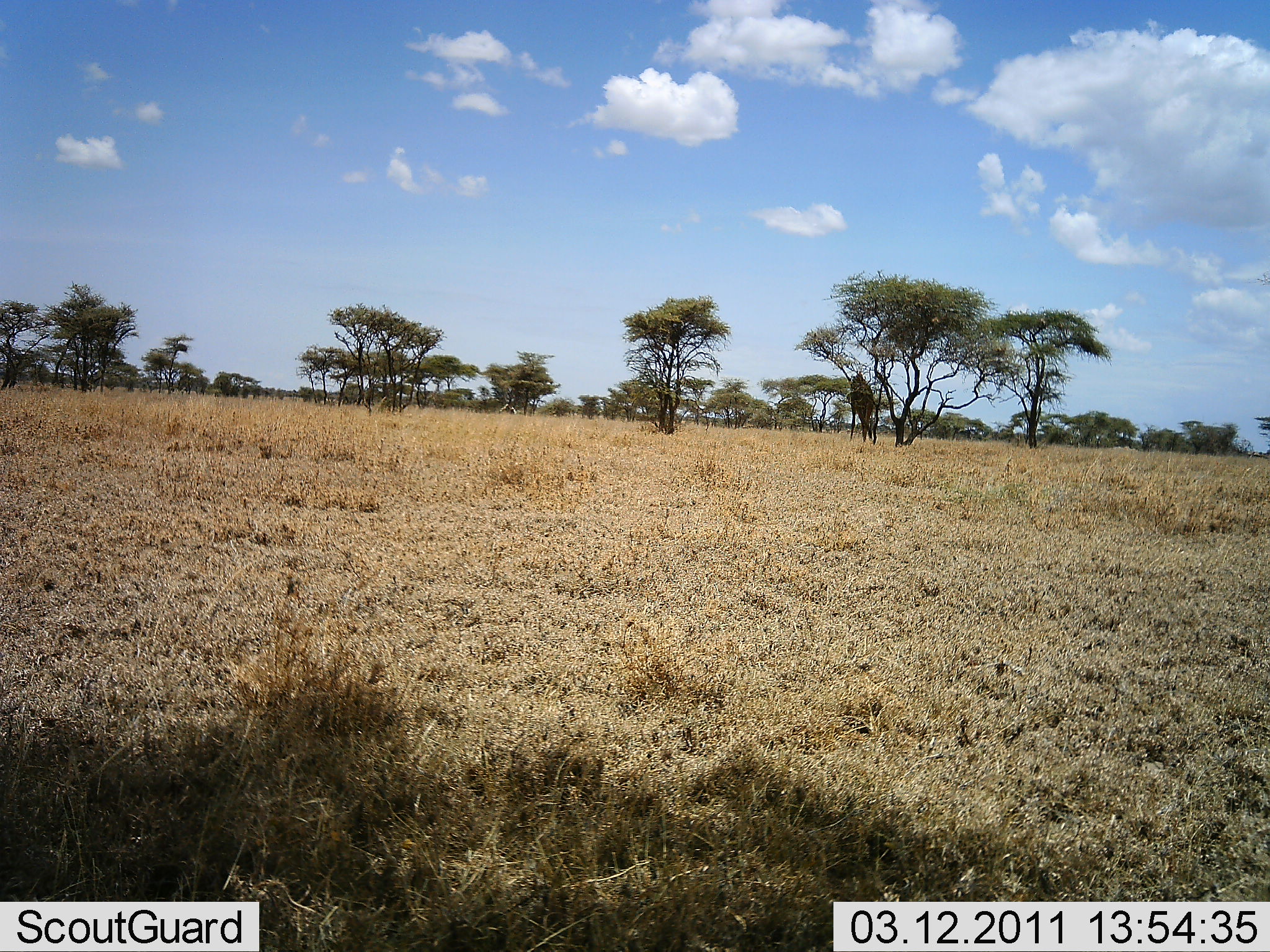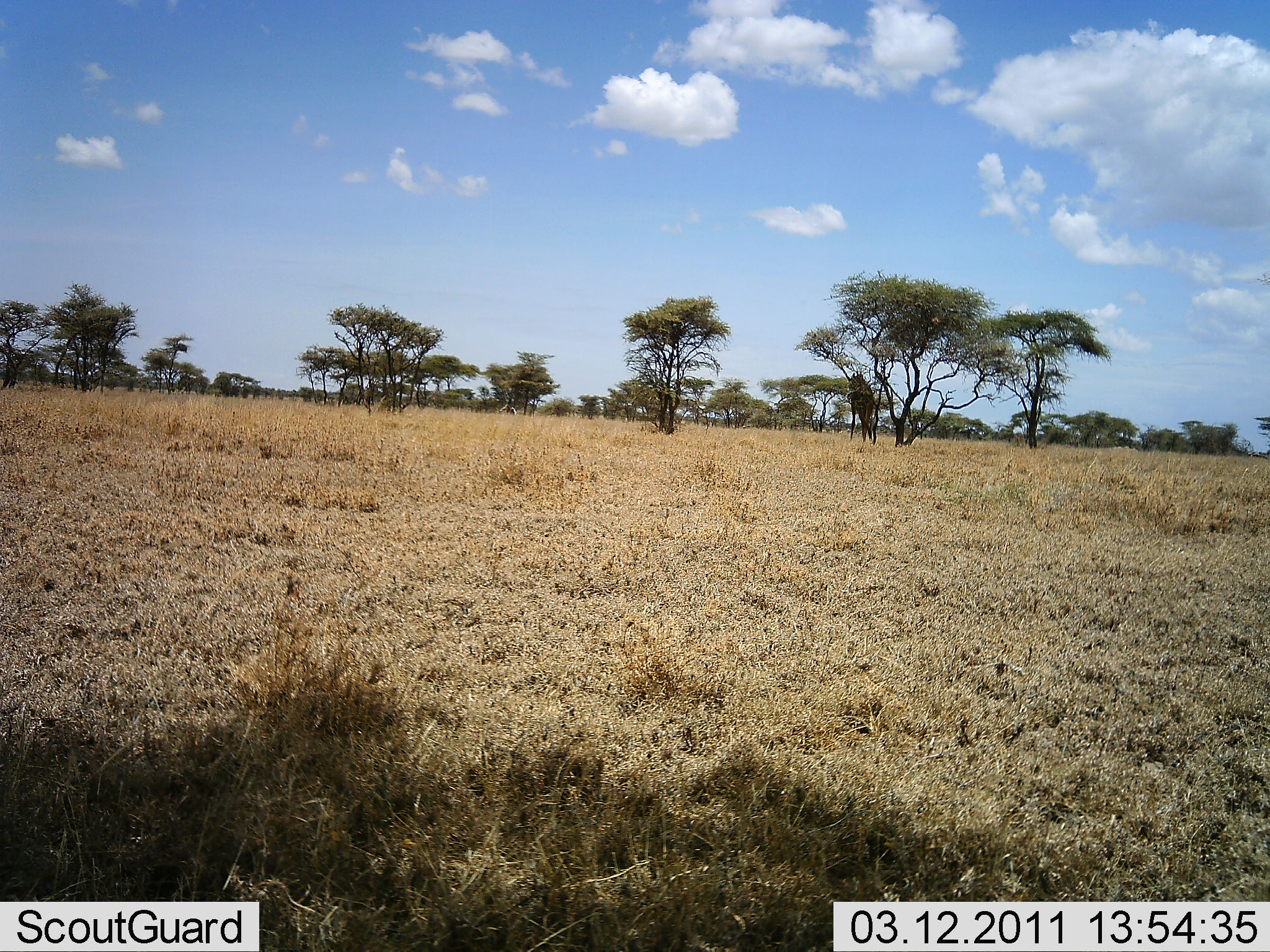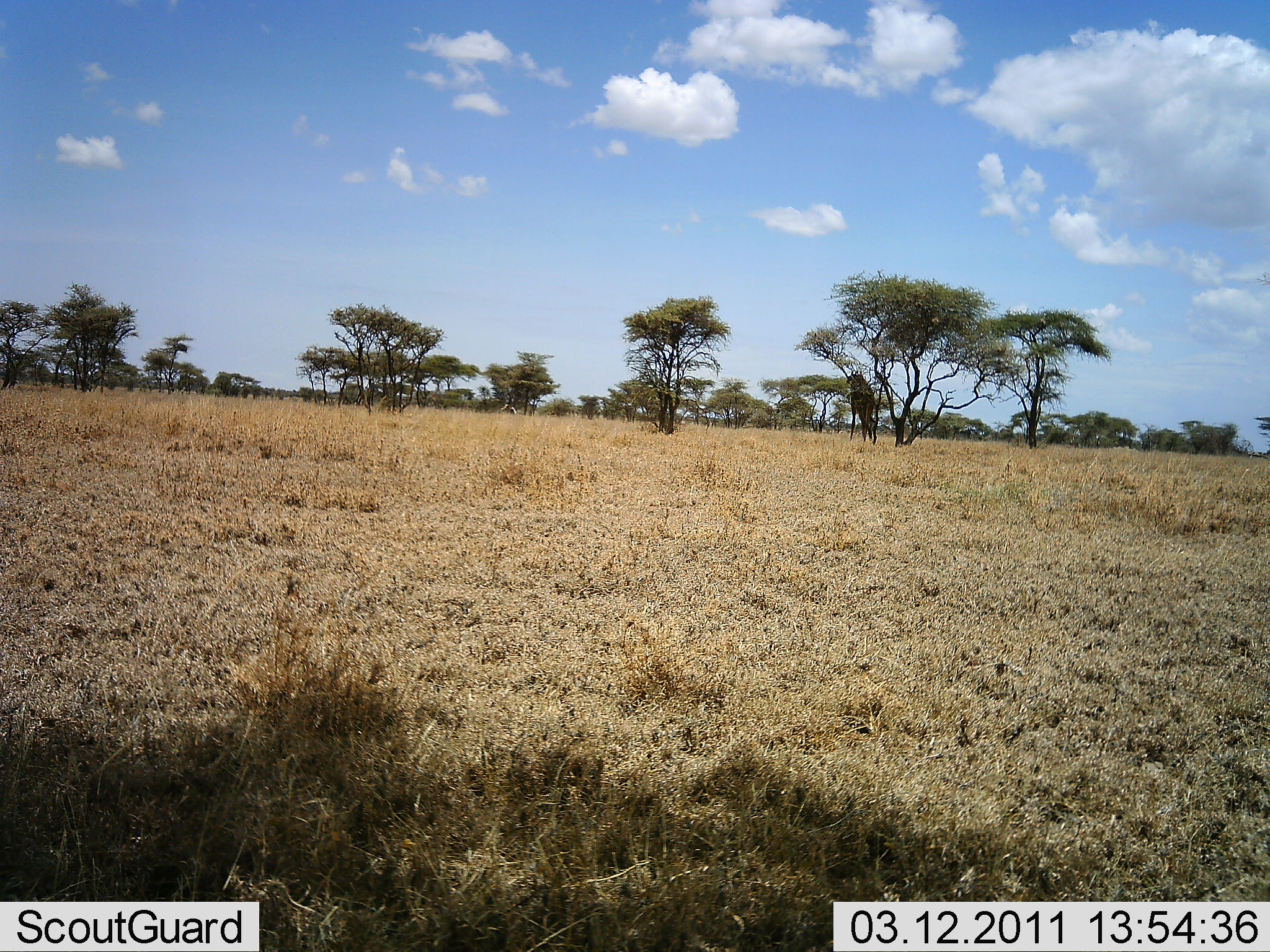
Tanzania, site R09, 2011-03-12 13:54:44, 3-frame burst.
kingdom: Animalia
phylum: Chordata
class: Mammalia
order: Artiodactyla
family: Giraffidae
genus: Giraffa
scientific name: Giraffa camelopardalis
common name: giraffe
Giraffe (Giraffa camelopardalis), count 1. Behavior (volunteer vote fractions): standing 33%, resting 0%, moving 0%, interacting 0%. Young present (vote fraction): 0%. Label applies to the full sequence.